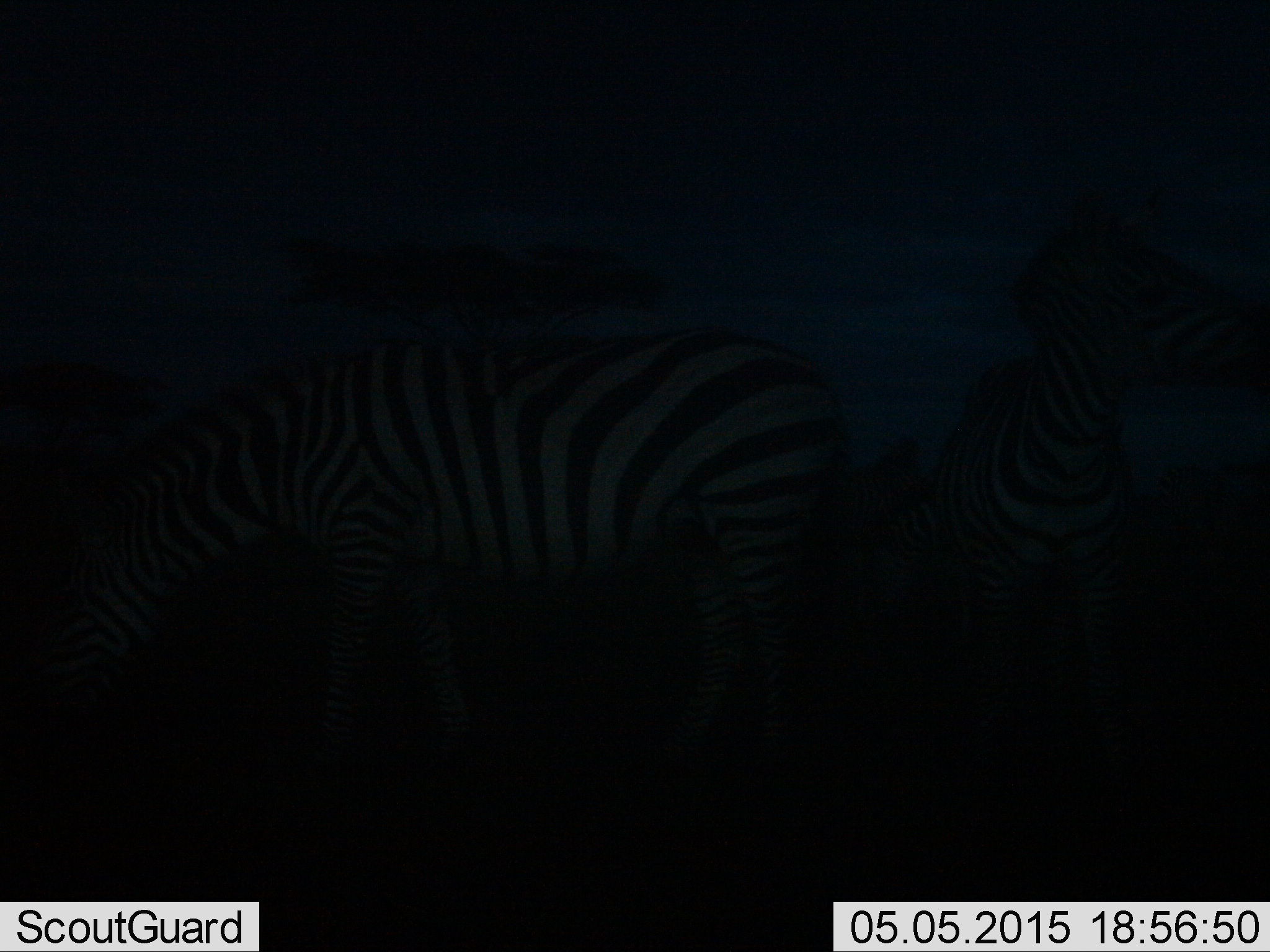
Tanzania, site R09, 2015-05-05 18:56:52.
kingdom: Animalia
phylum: Chordata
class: Mammalia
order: Perissodactyla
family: Equidae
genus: Equus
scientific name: Equus quagga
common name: plains zebra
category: zebra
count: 2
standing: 90%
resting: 0%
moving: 0%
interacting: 0%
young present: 0%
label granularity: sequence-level